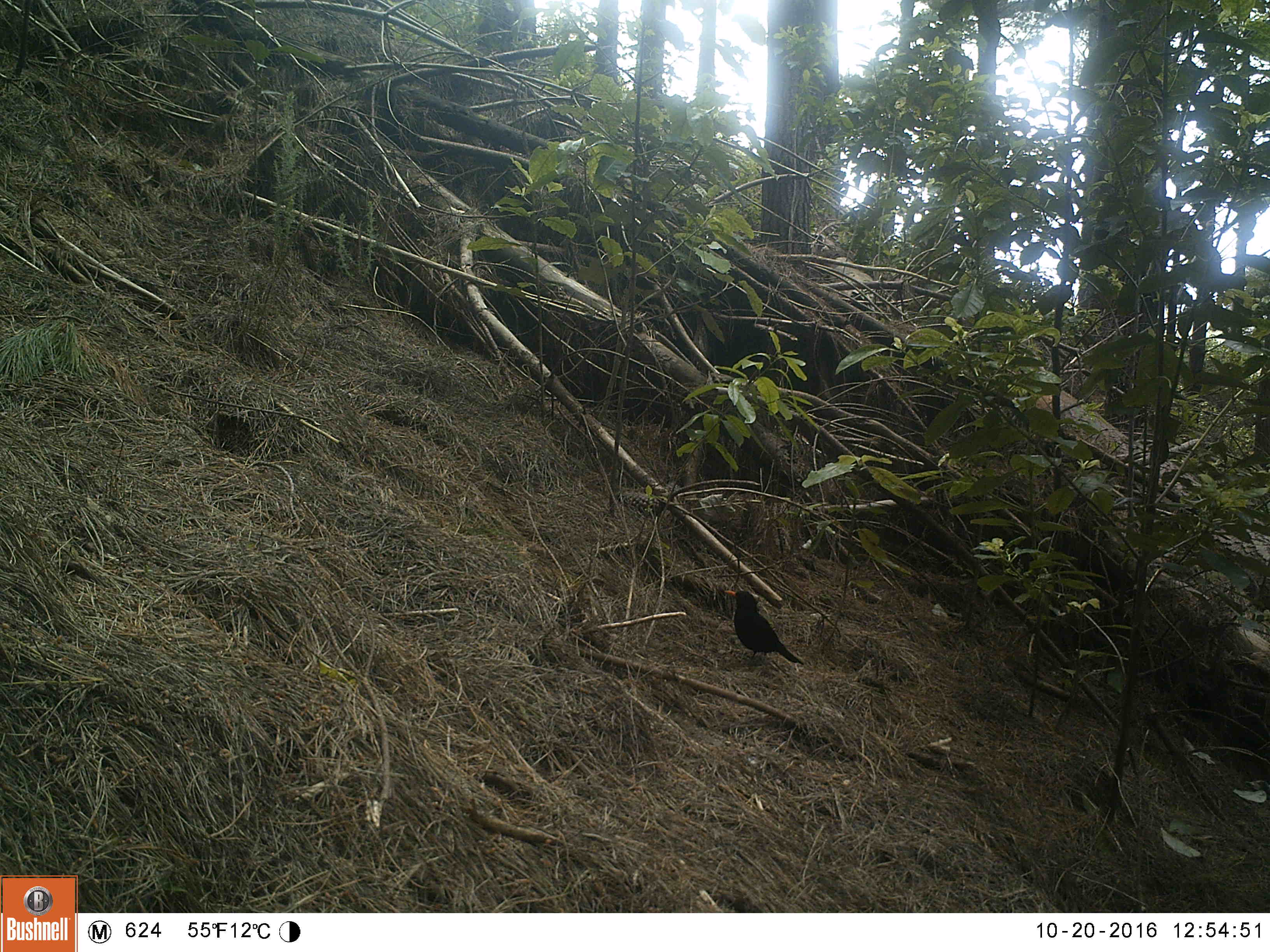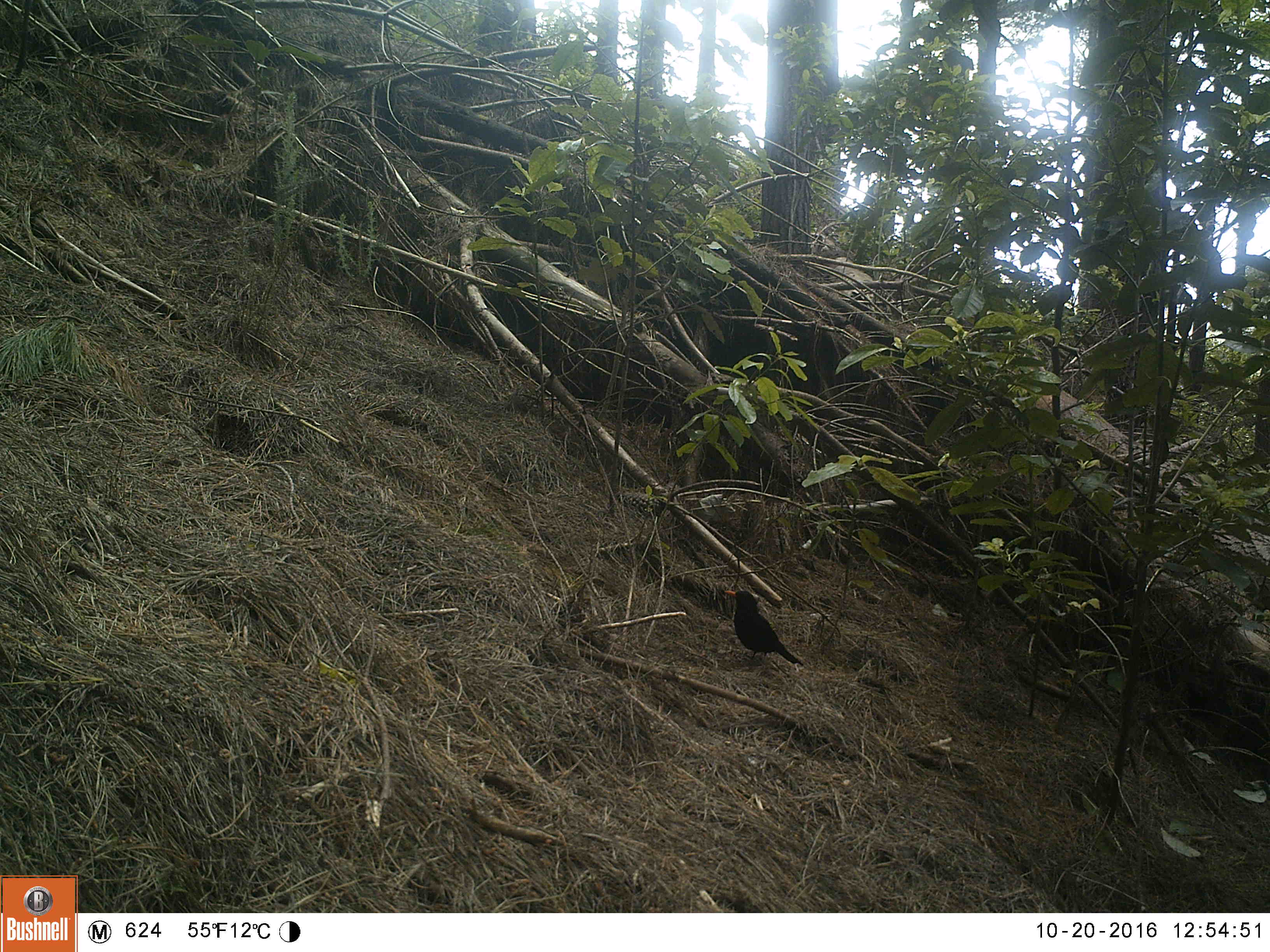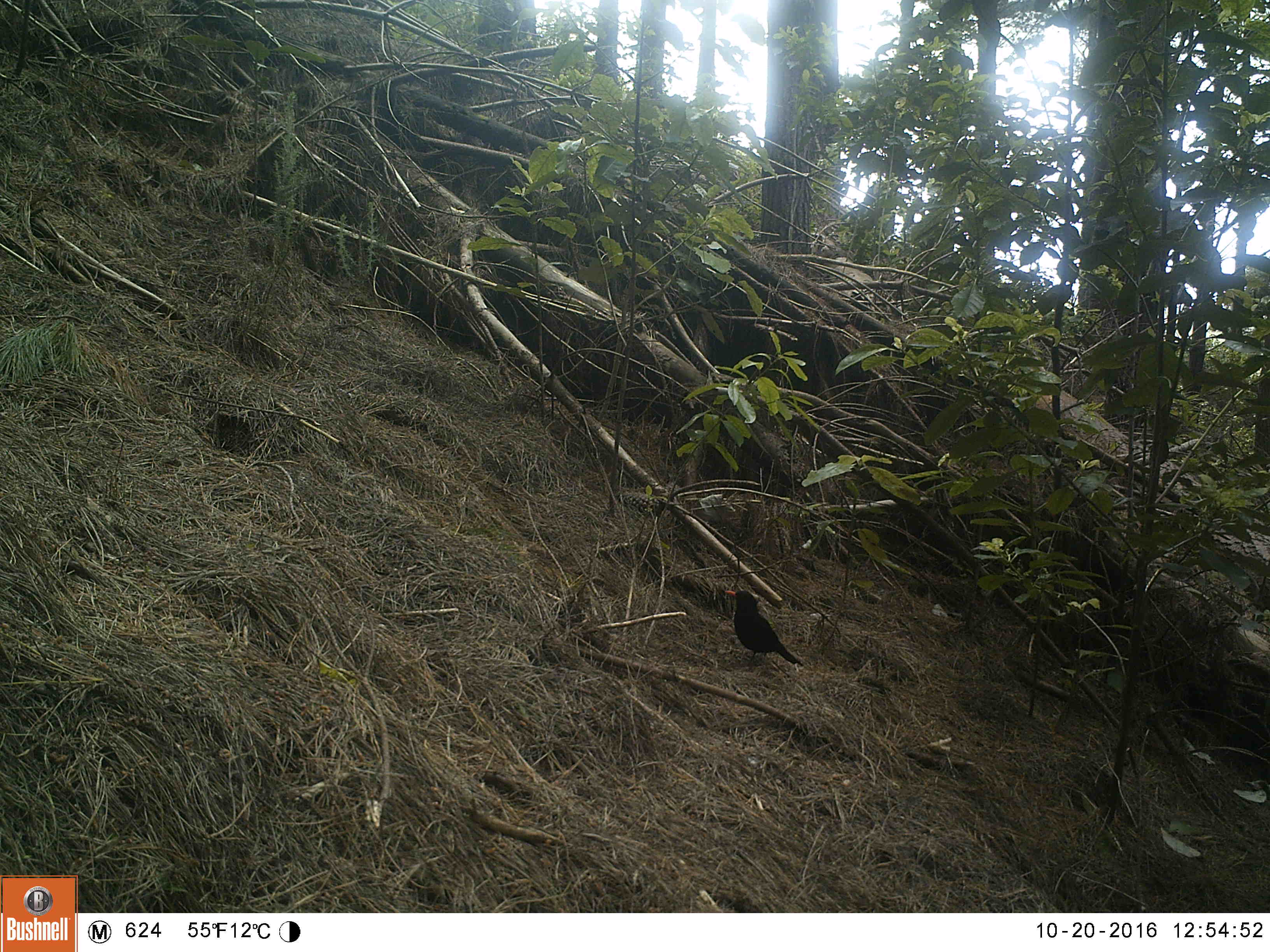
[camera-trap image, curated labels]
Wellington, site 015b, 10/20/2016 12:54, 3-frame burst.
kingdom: Animalia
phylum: Chordata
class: Aves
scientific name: Aves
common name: bird